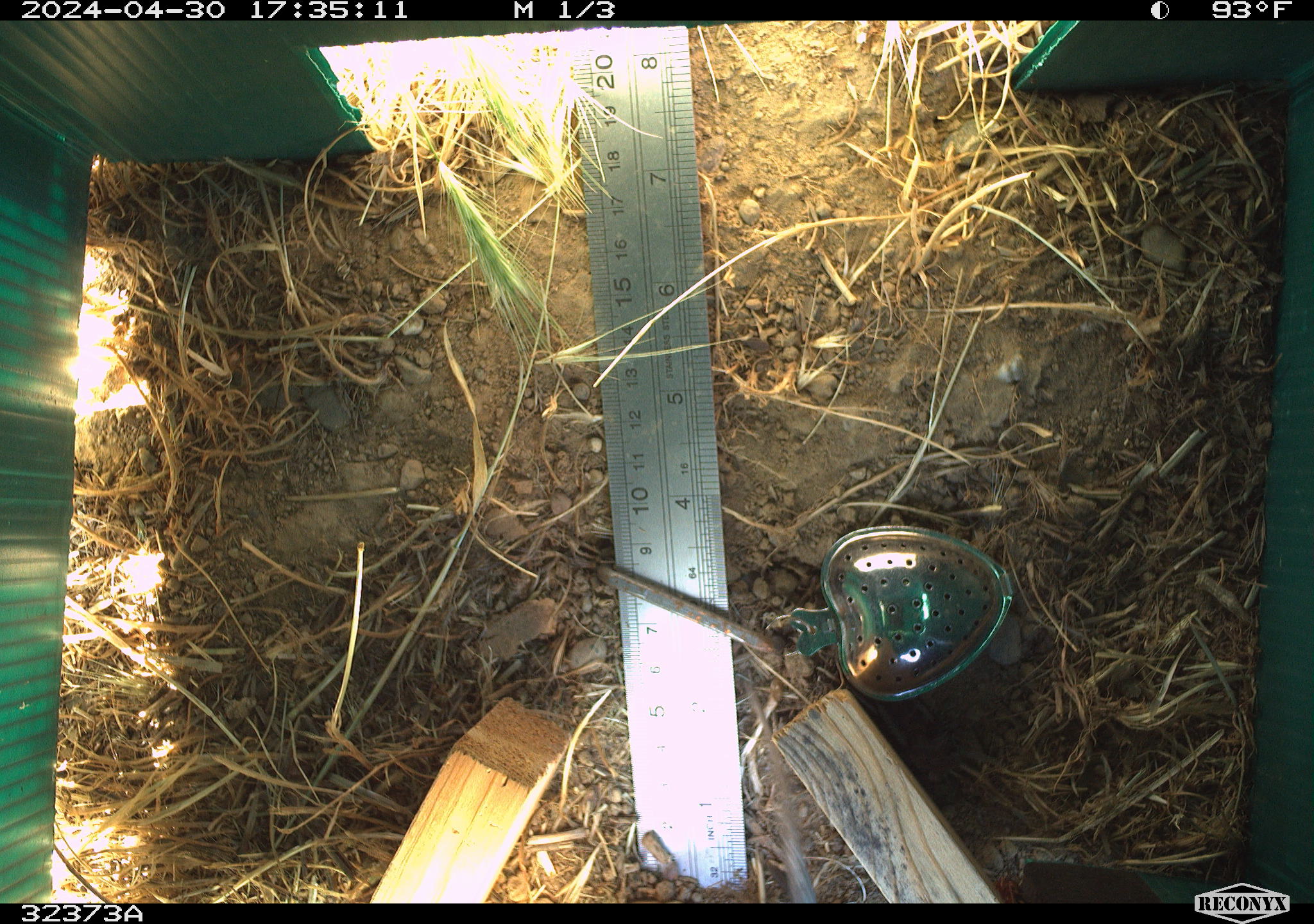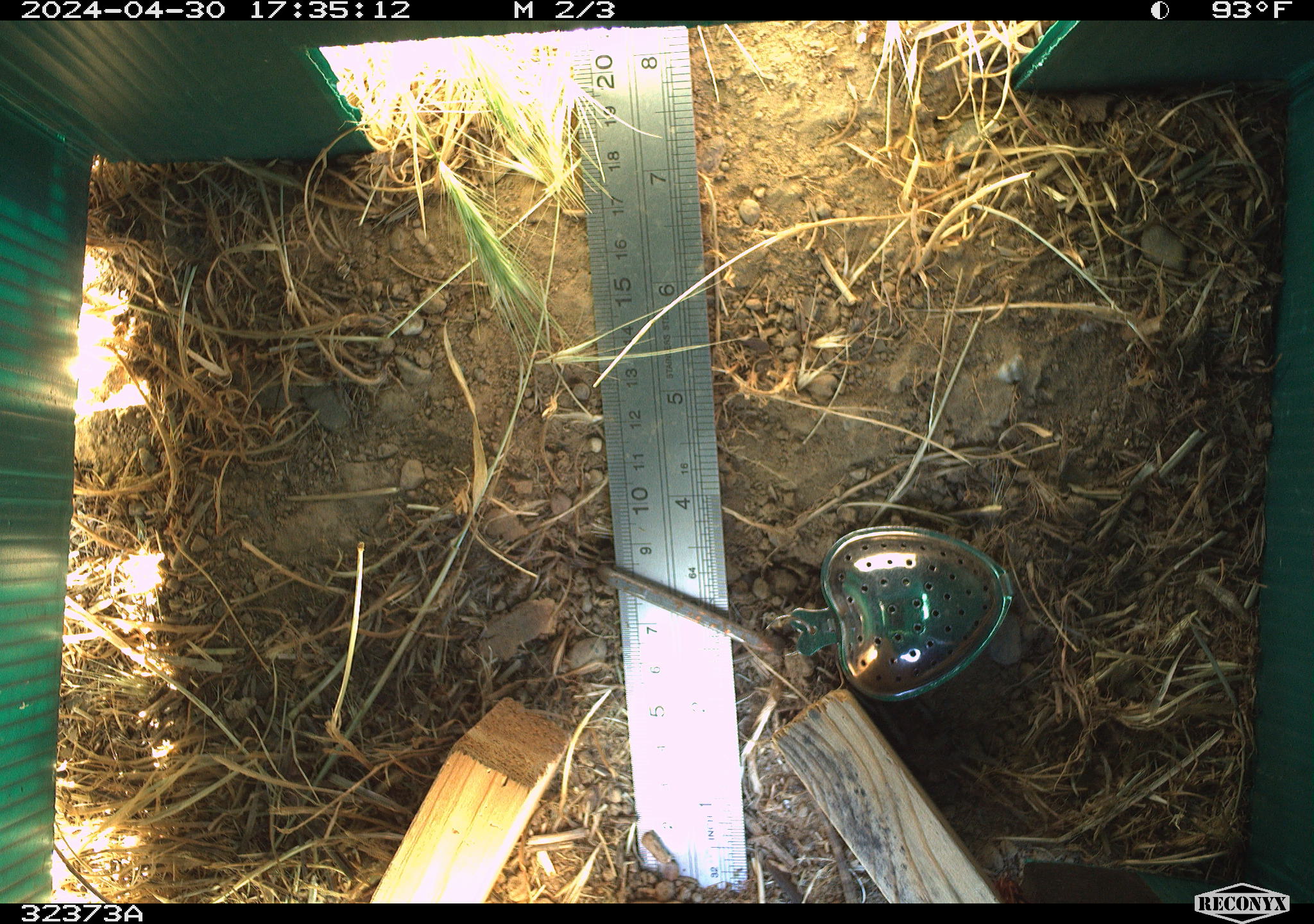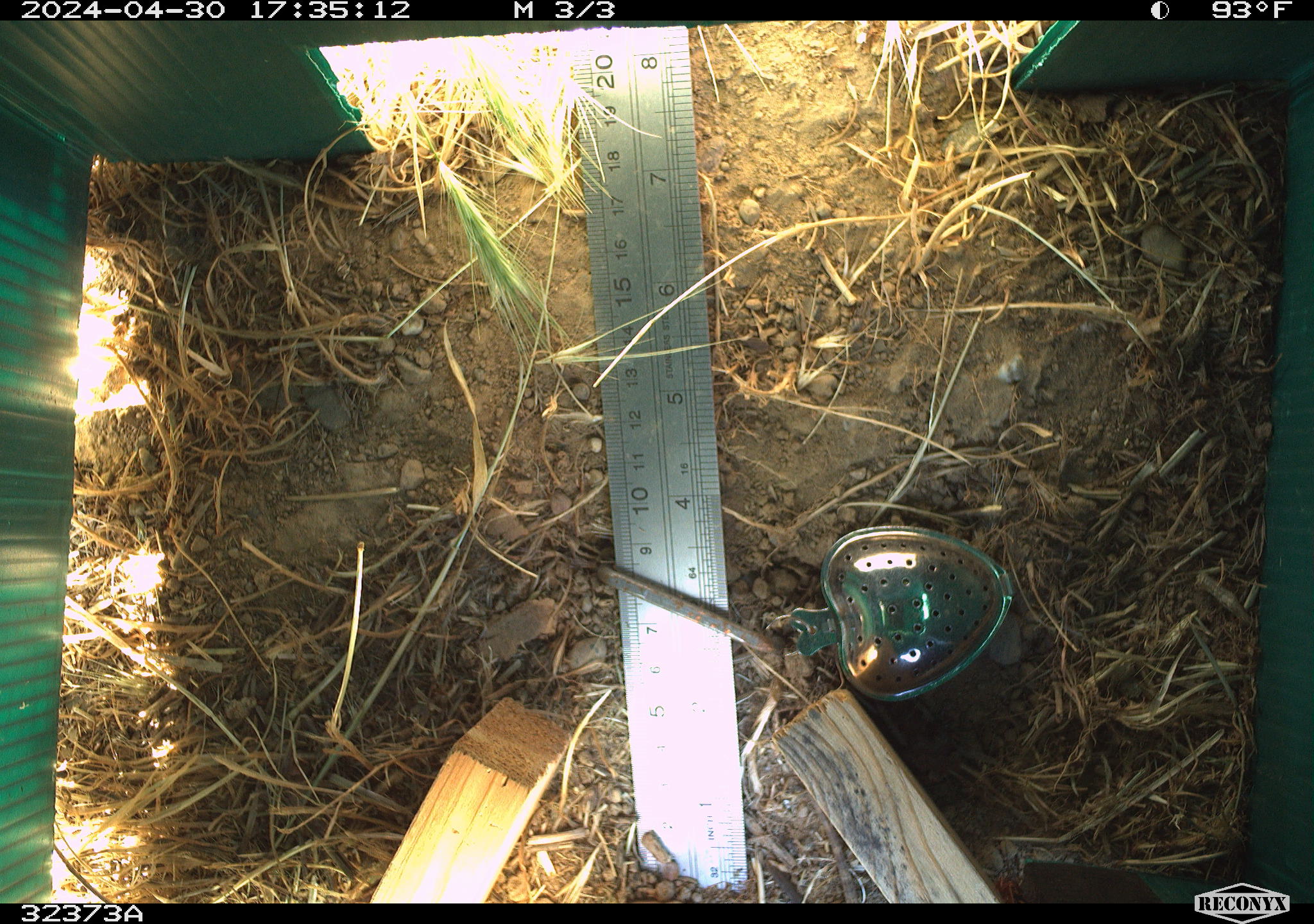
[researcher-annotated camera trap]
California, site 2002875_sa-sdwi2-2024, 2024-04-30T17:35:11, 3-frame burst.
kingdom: Animalia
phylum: Chordata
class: Reptilia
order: Squamata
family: Phrynosomatidae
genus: Sceloporus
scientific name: Sceloporus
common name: spiny lizards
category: sceloporus species